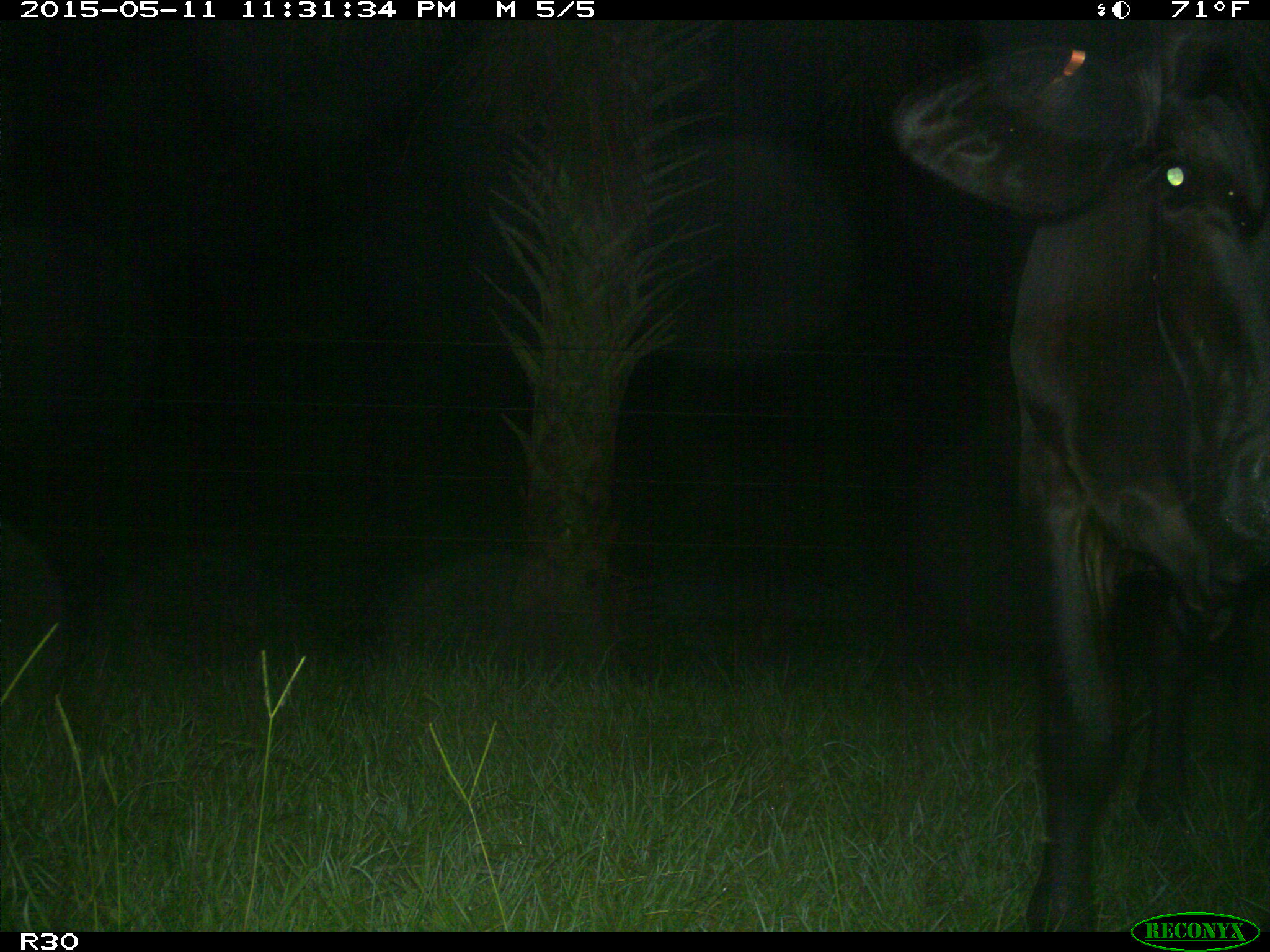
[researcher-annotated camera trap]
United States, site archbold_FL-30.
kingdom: Animalia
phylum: Chordata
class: Mammalia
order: Artiodactyla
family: Bovidae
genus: Bos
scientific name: Bos taurus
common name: domestic cow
Bos taurus (domestic cow).